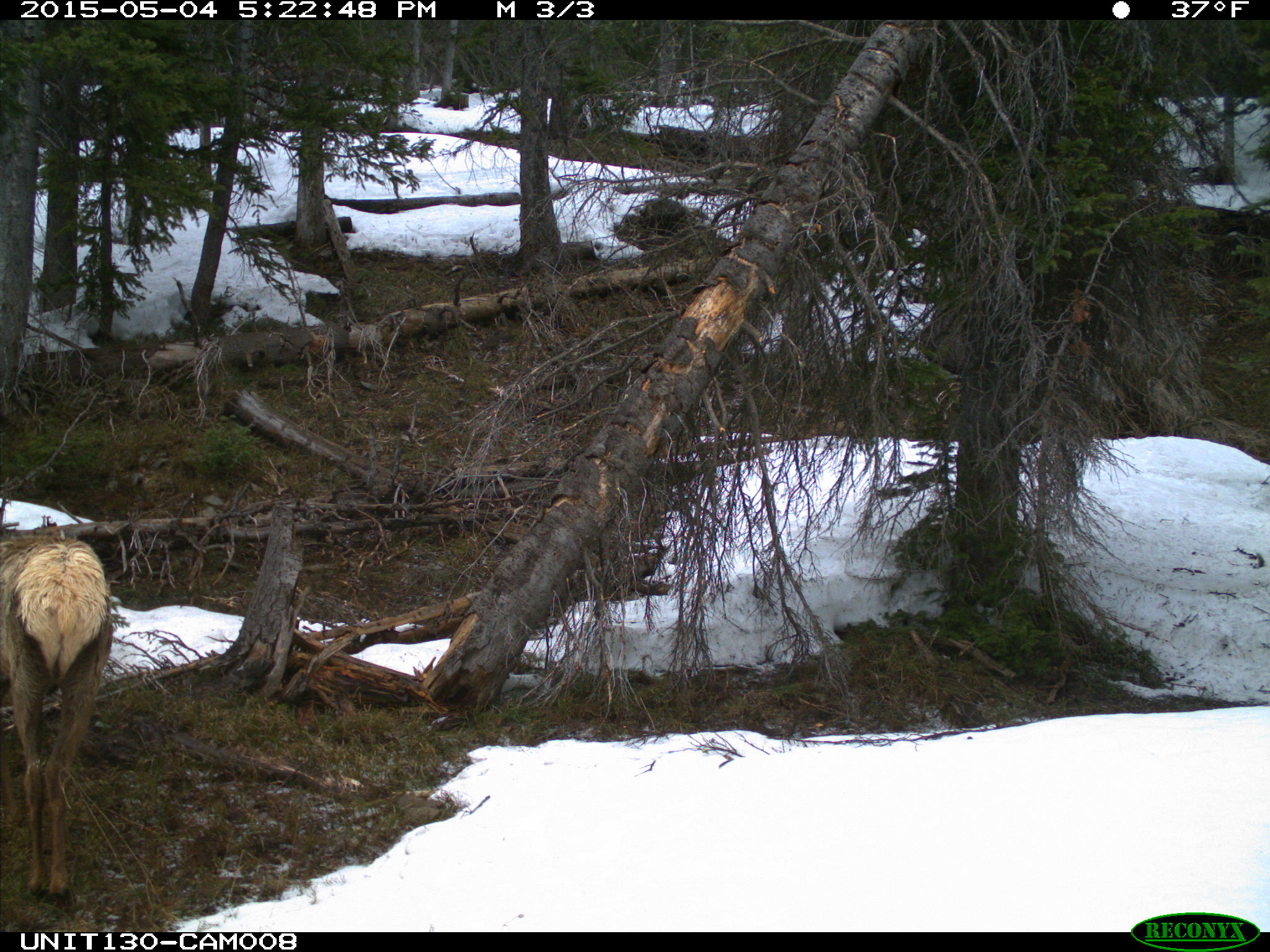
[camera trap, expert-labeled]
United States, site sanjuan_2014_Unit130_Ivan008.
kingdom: Animalia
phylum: Chordata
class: Mammalia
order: Artiodactyla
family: Cervidae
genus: Cervus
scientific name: Cervus elaphus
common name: red deer